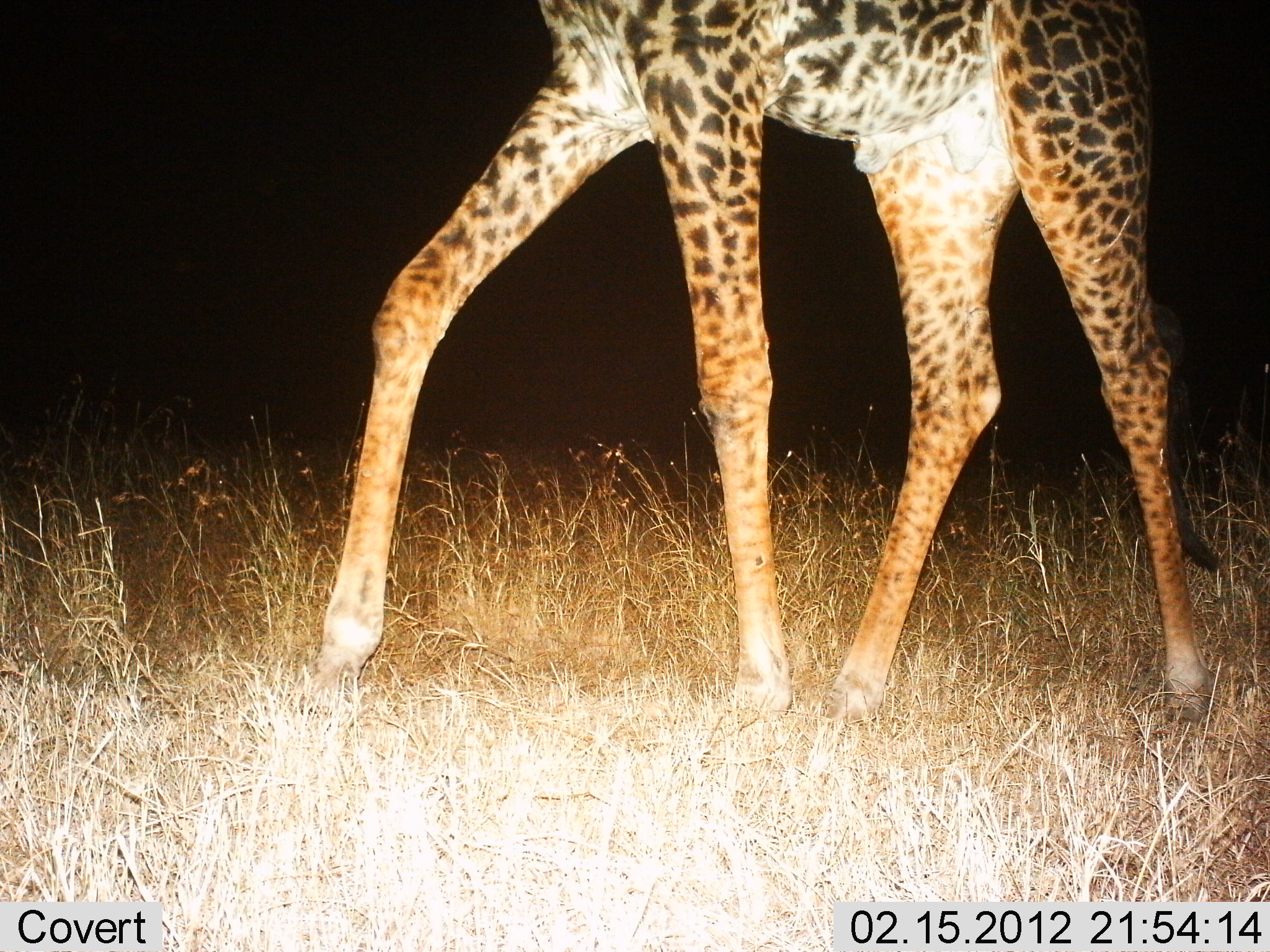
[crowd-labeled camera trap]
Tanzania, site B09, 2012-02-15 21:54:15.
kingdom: Animalia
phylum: Chordata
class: Mammalia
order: Artiodactyla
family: Giraffidae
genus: Giraffa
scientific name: Giraffa camelopardalis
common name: giraffe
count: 1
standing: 15%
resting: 0%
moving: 85%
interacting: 0%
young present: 4%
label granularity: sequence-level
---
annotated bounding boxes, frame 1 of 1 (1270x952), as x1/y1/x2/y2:
animal: 319/0/1221/727